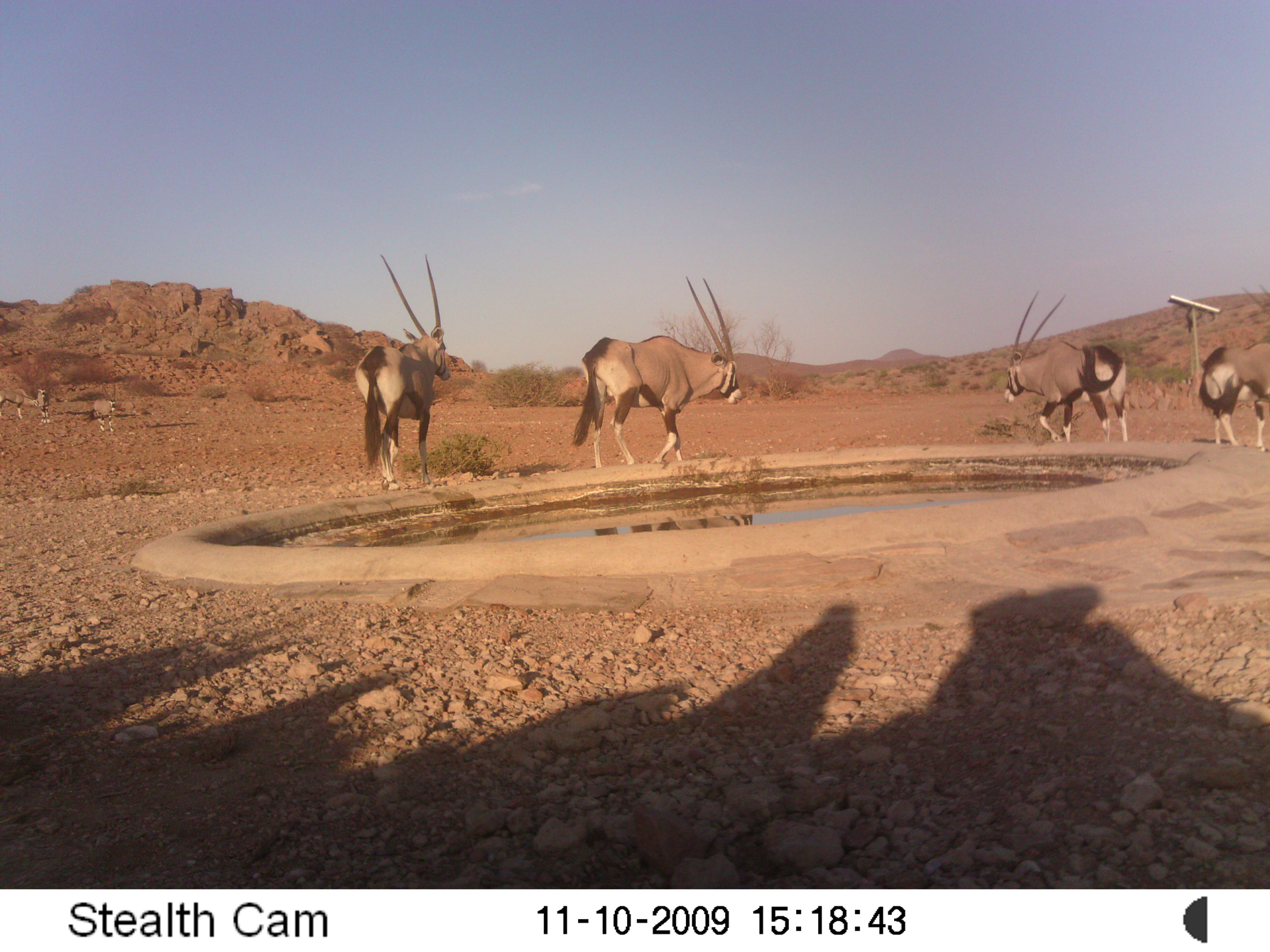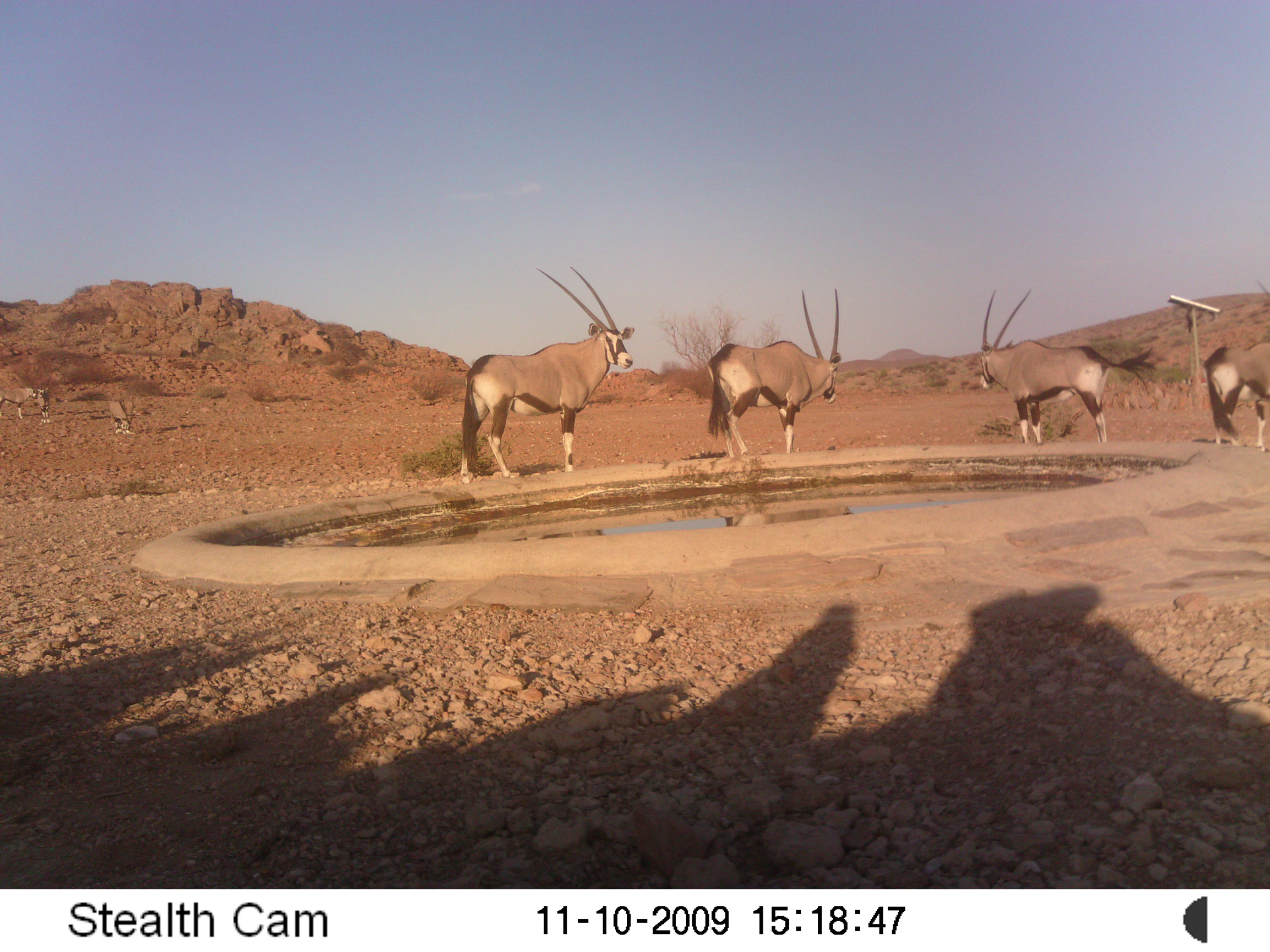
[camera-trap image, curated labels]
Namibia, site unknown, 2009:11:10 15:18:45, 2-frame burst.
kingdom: Animalia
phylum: Chordata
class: Mammalia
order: Artiodactyla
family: Bovidae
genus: Oryx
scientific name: Oryx gazella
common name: gemsbok